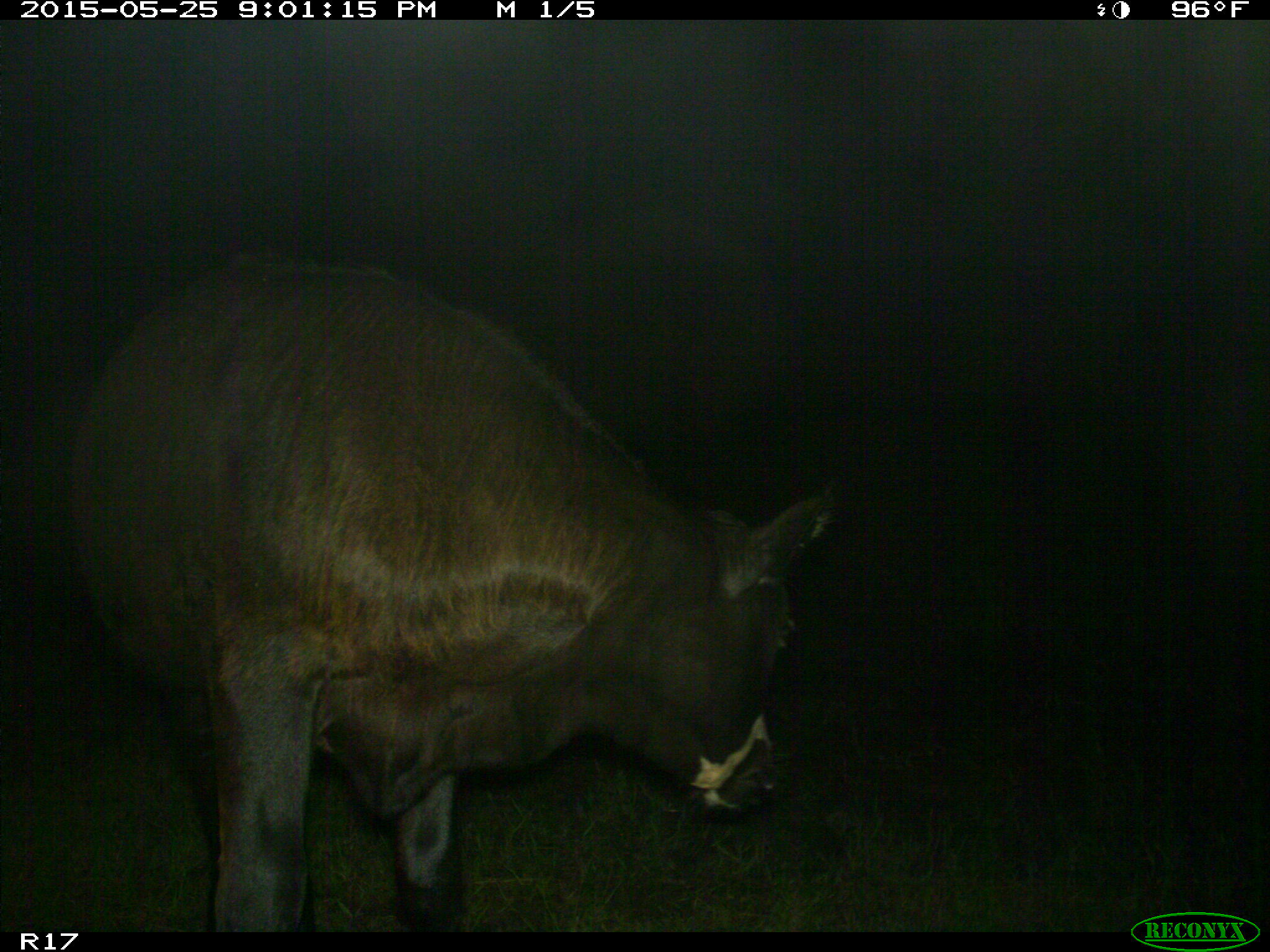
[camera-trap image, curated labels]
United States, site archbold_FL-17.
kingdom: Animalia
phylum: Chordata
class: Mammalia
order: Artiodactyla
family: Bovidae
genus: Bos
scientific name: Bos taurus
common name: domestic cow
Bos taurus (domestic cow).